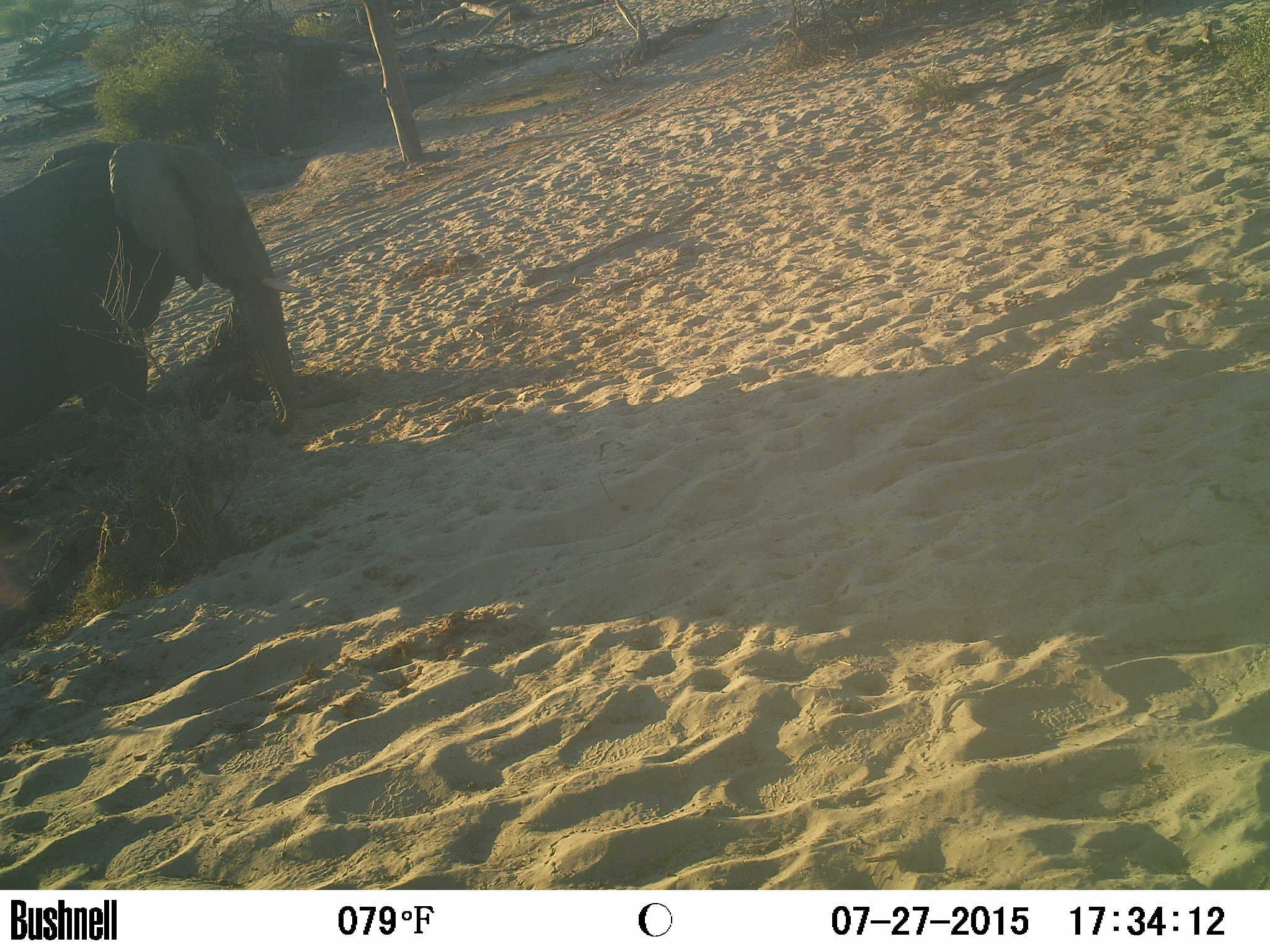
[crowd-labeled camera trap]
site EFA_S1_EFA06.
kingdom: Animalia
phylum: Chordata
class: Mammalia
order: Proboscidea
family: Elephantidae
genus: Loxodonta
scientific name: Loxodonta africana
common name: african bush elephant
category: elephant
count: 1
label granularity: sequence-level